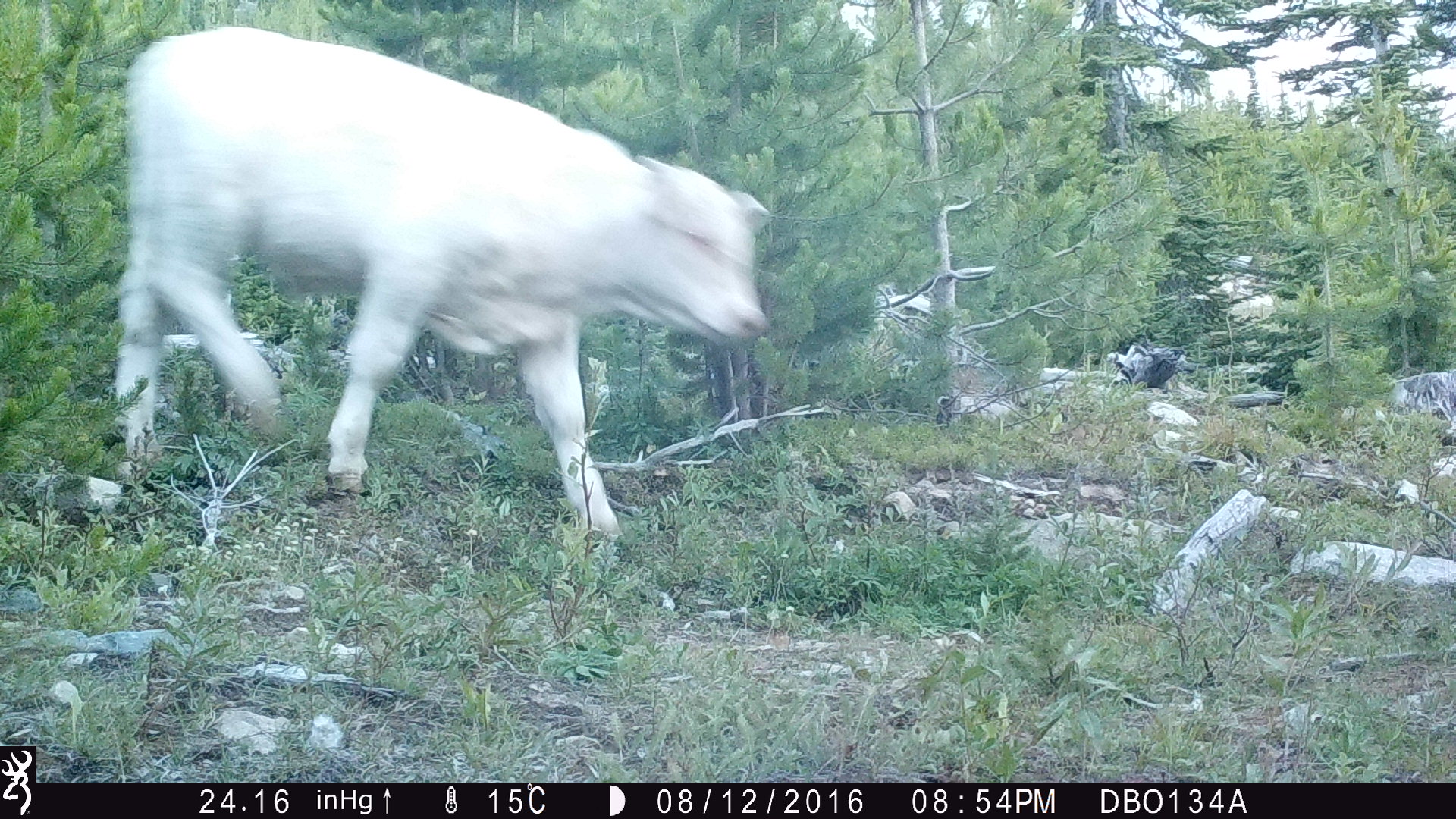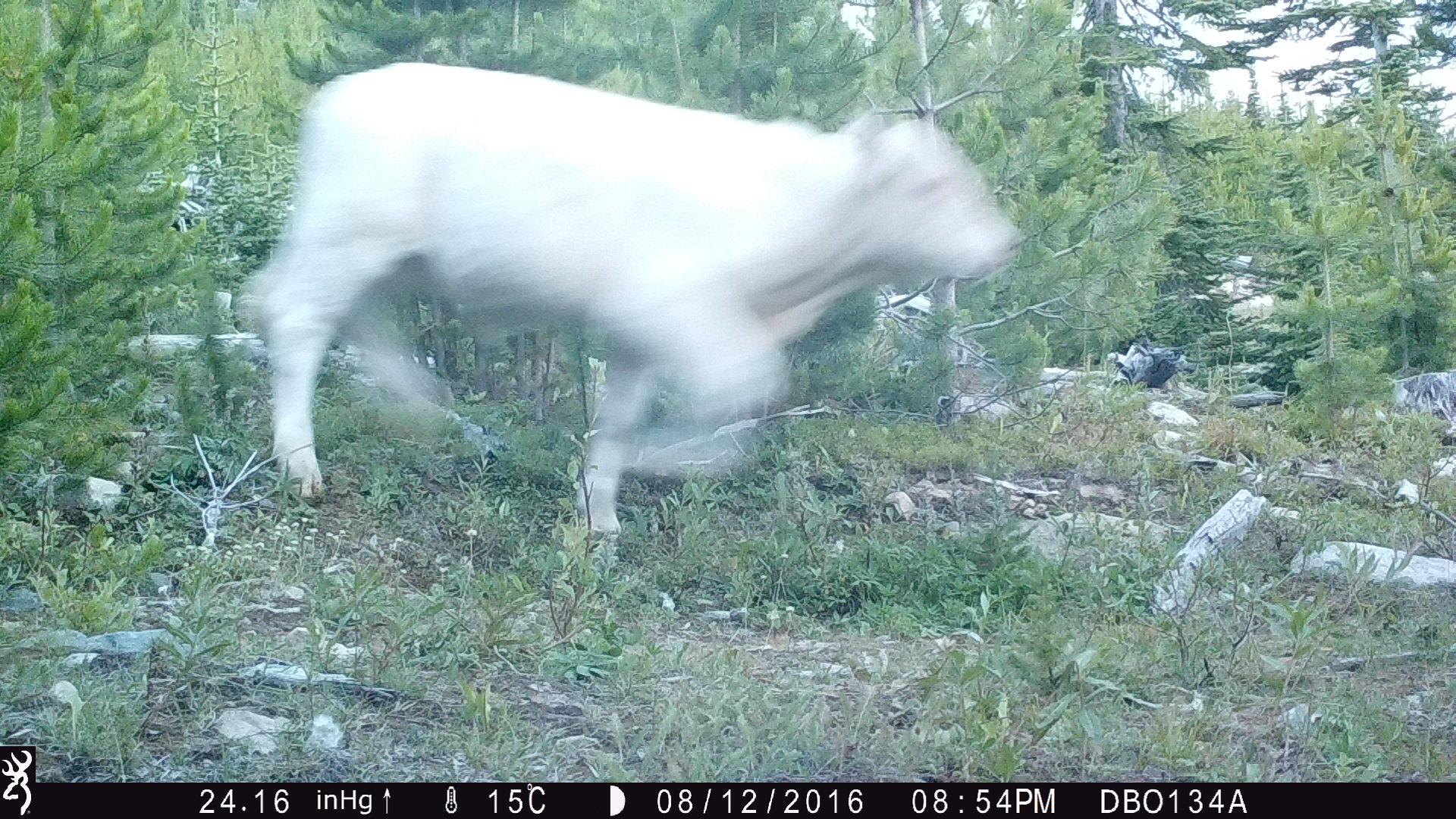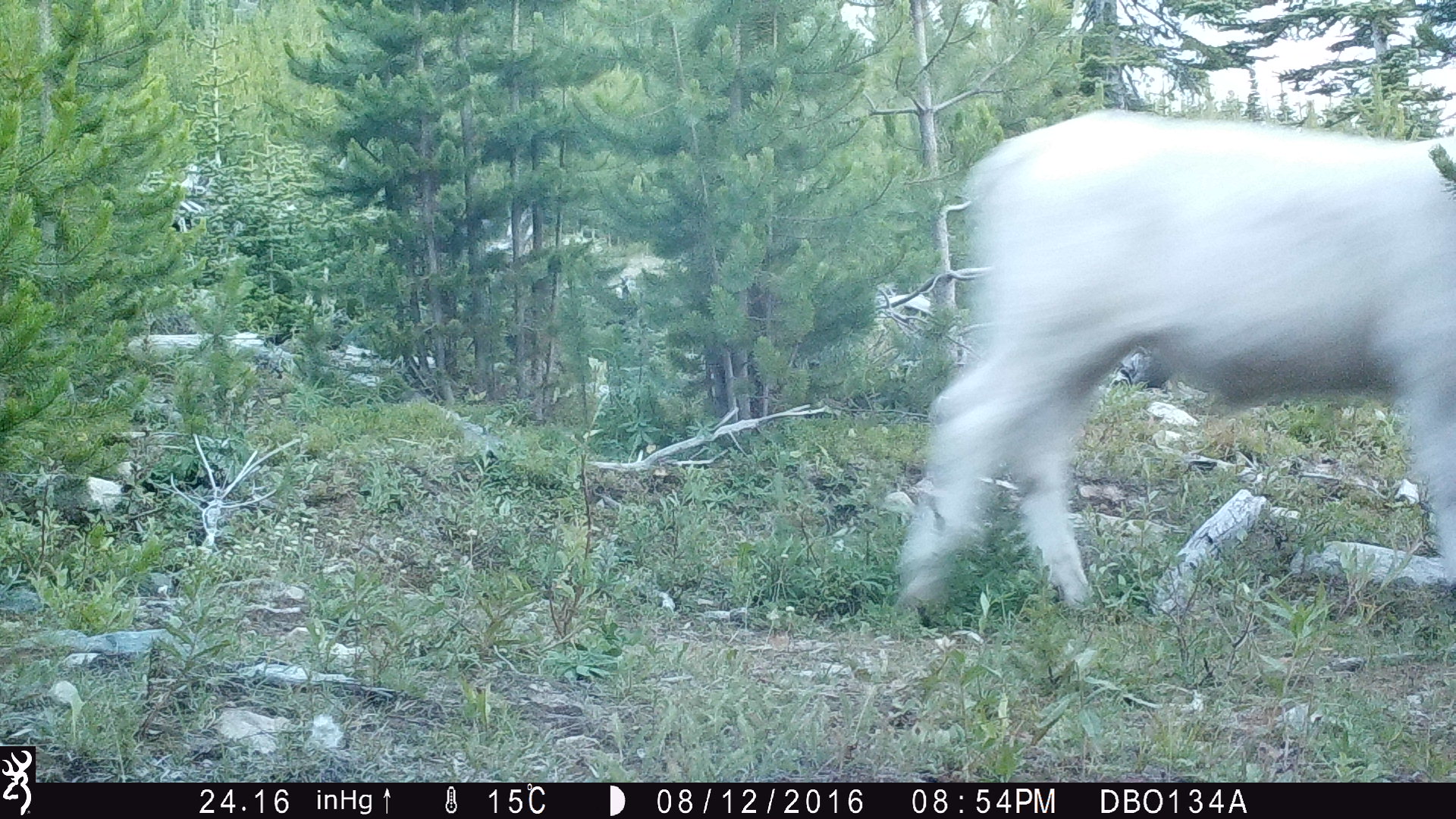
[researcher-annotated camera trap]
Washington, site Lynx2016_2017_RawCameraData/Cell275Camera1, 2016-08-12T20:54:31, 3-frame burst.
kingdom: Animalia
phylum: Chordata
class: Mammalia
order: Artiodactyla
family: Bovidae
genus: Bos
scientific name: Bos taurus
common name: domestic cattle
Domestic cattle (Bos taurus). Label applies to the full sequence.